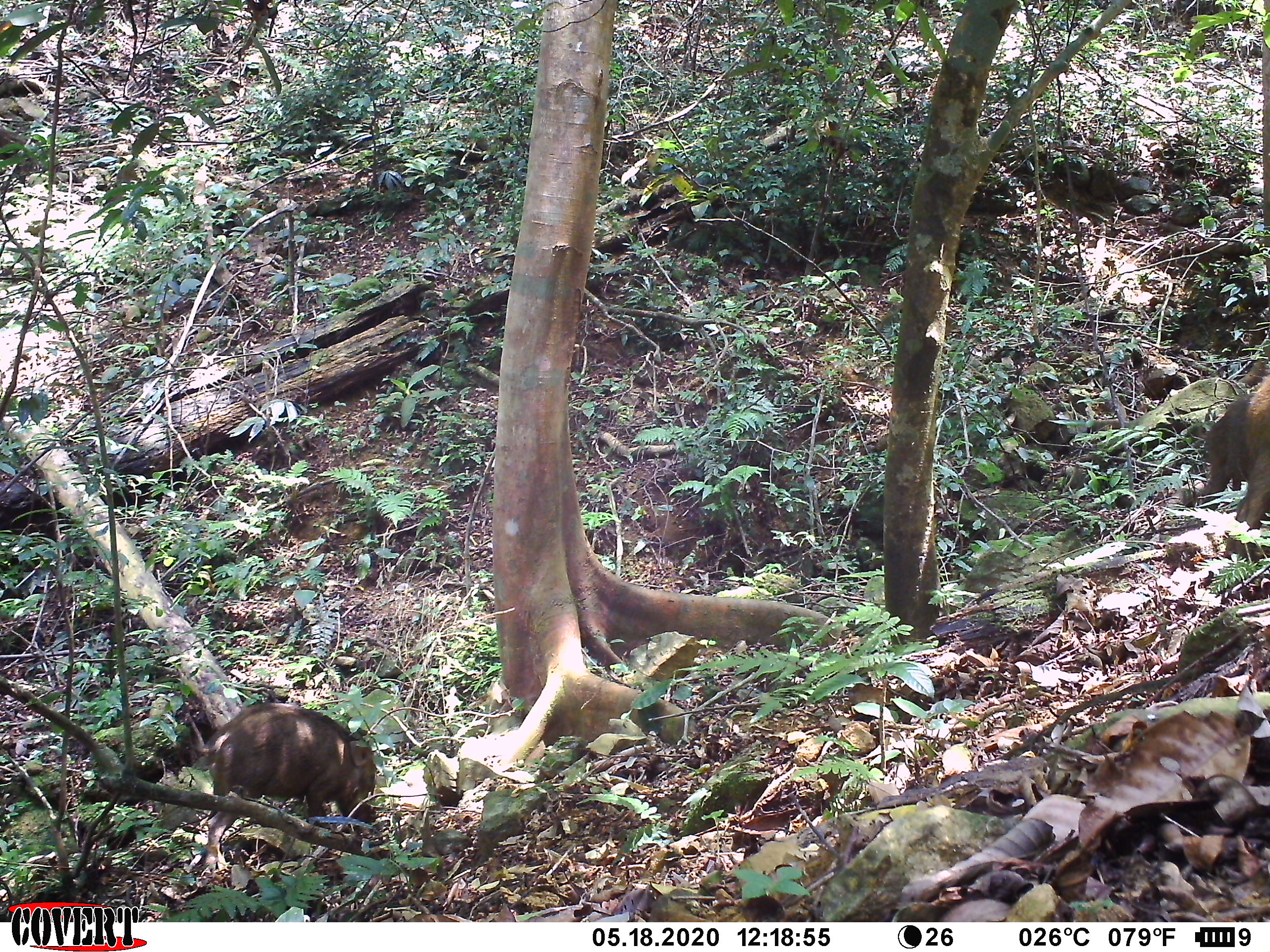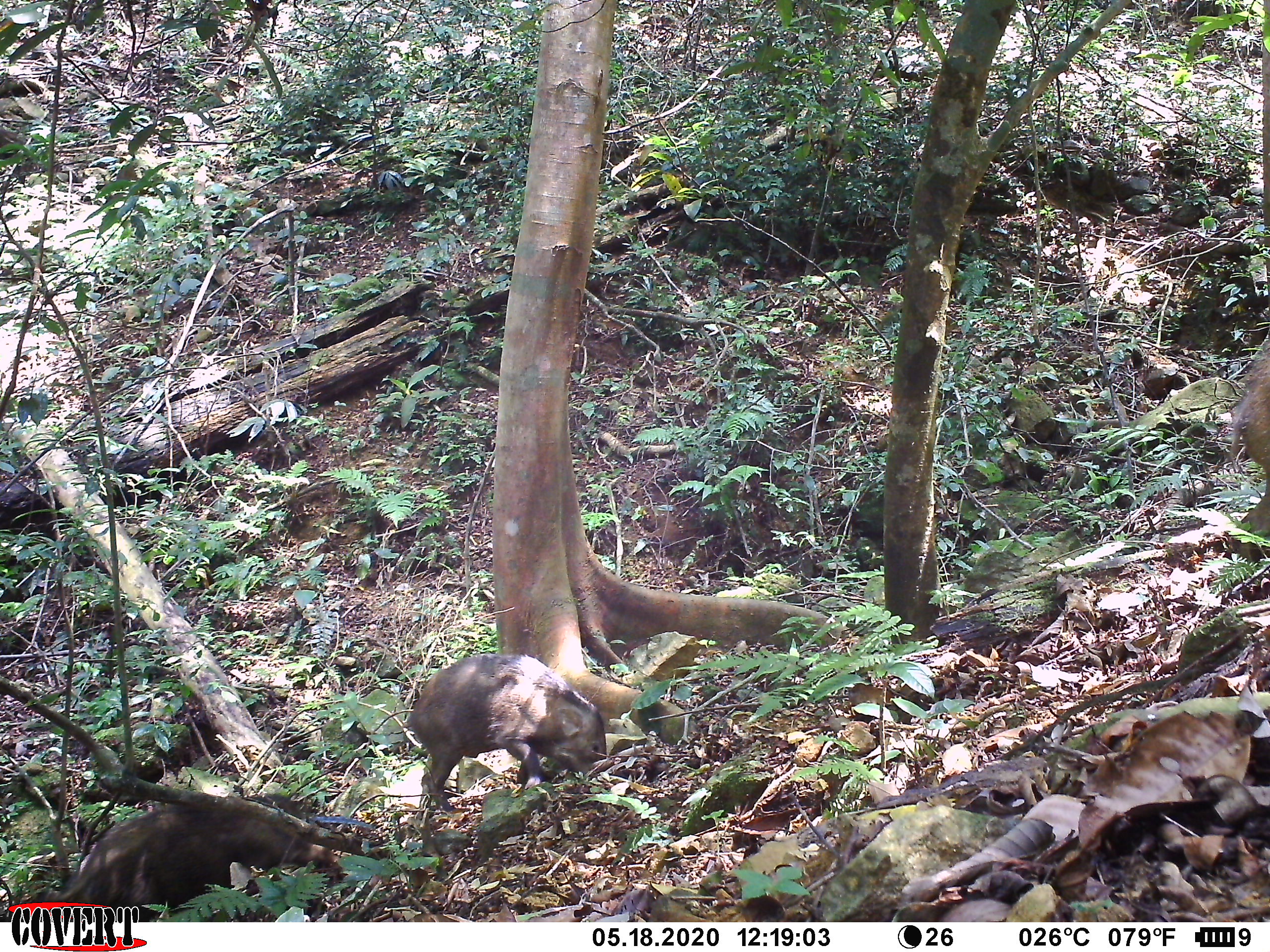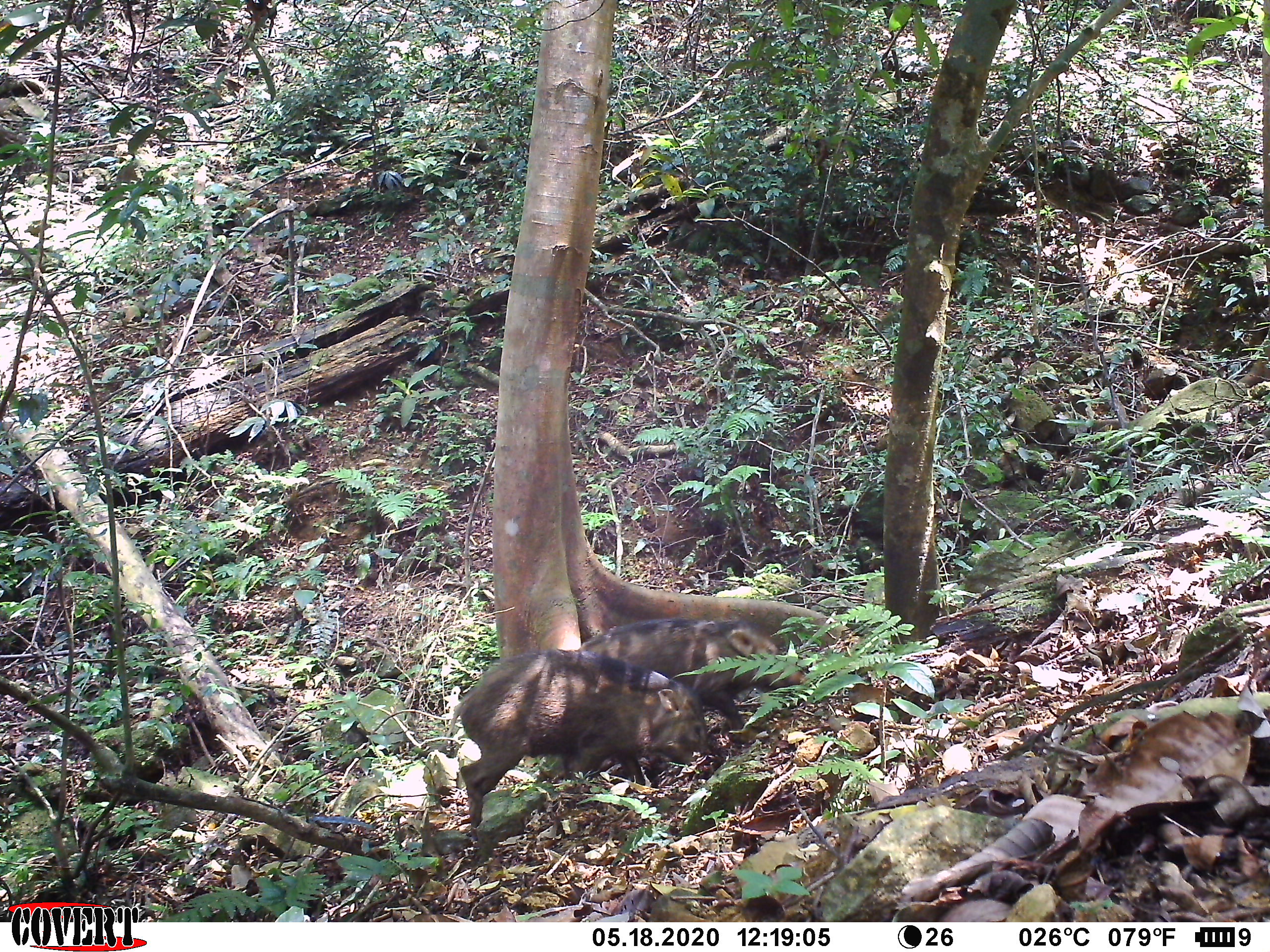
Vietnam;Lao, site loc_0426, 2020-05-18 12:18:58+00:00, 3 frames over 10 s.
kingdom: Animalia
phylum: Chordata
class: Mammalia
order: Artiodactyla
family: Suidae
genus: Sus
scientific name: Sus scrofa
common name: eurasian wild pig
Eurasian wild pig (Sus scrofa). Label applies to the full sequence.